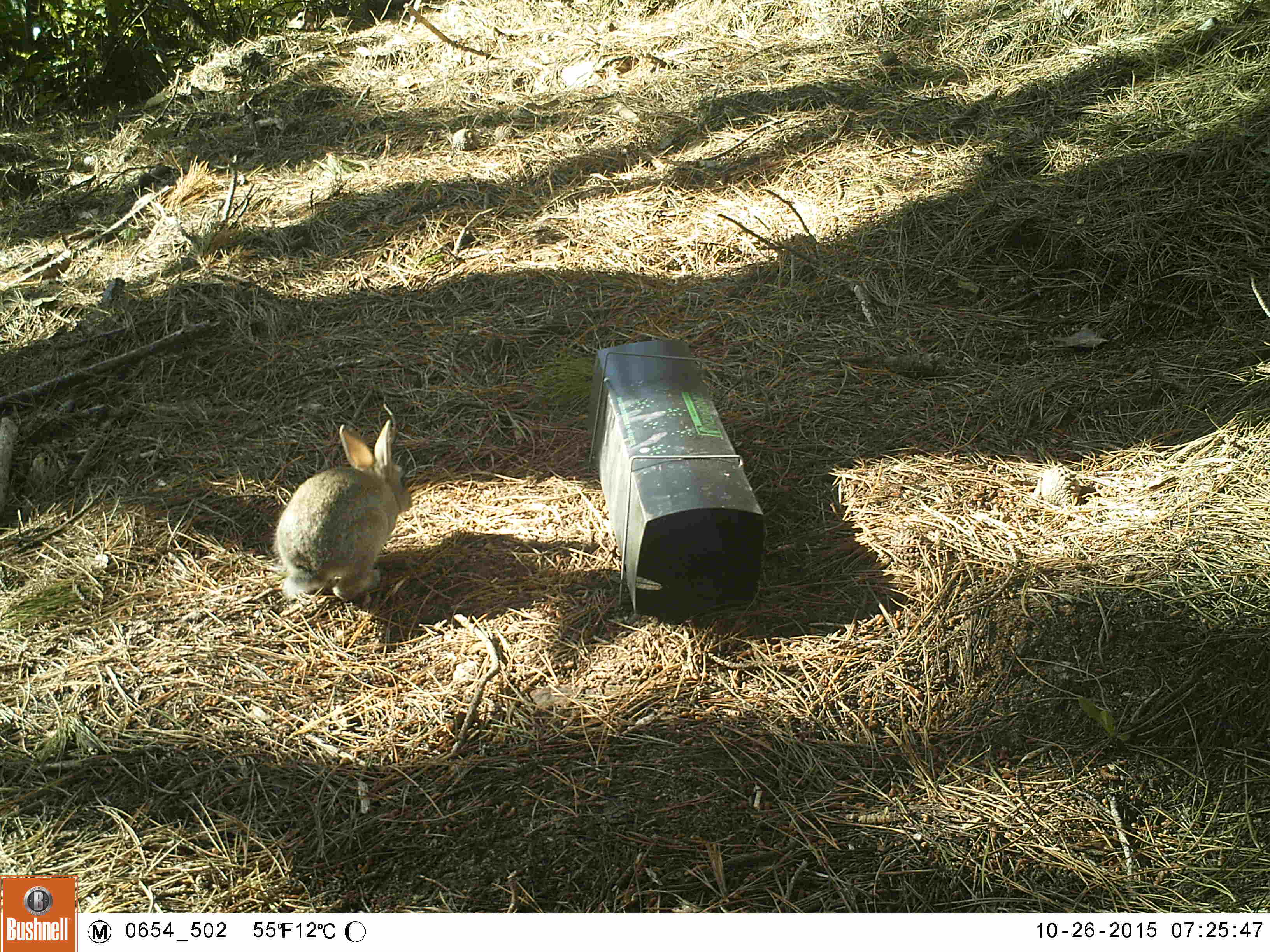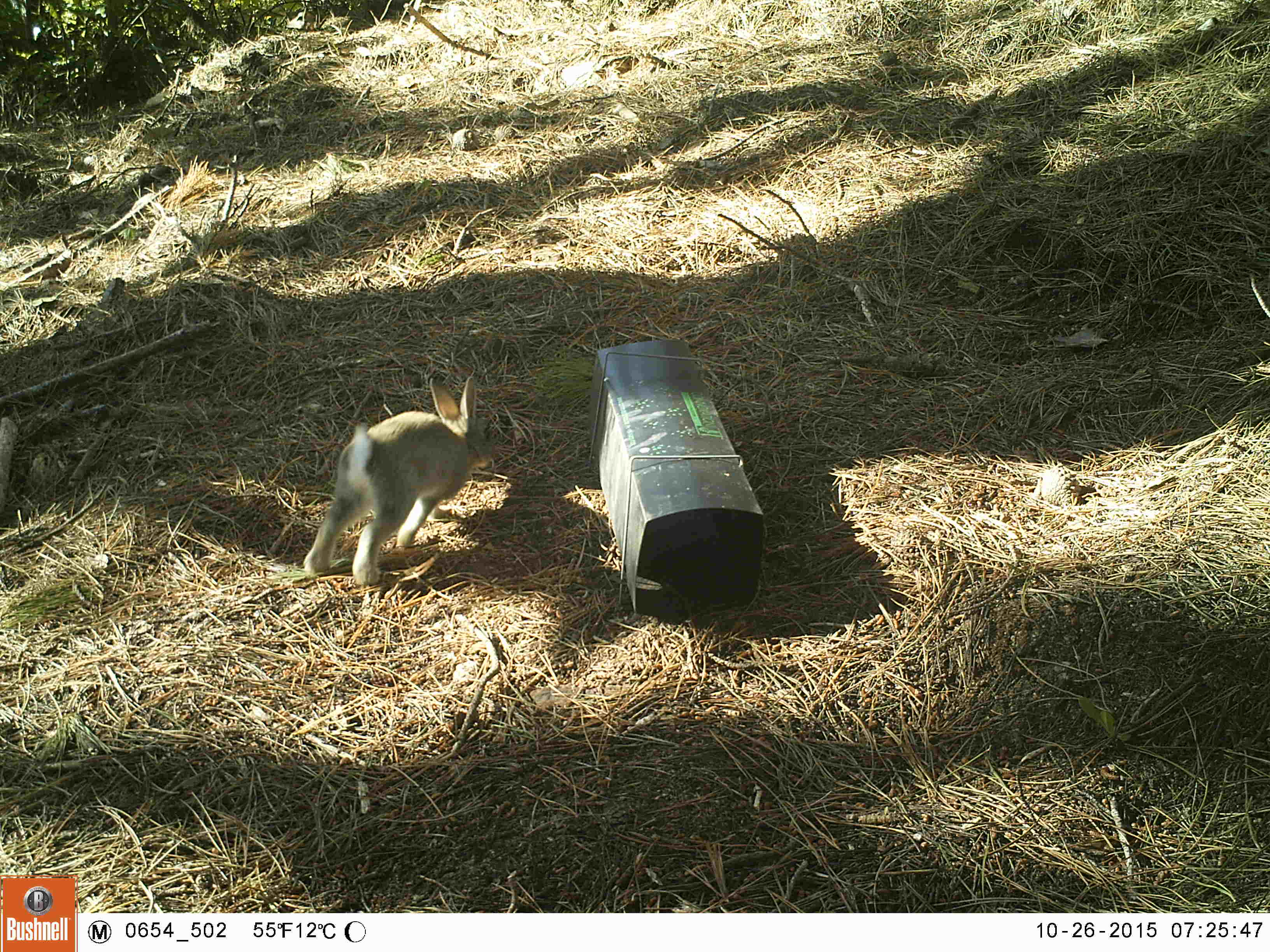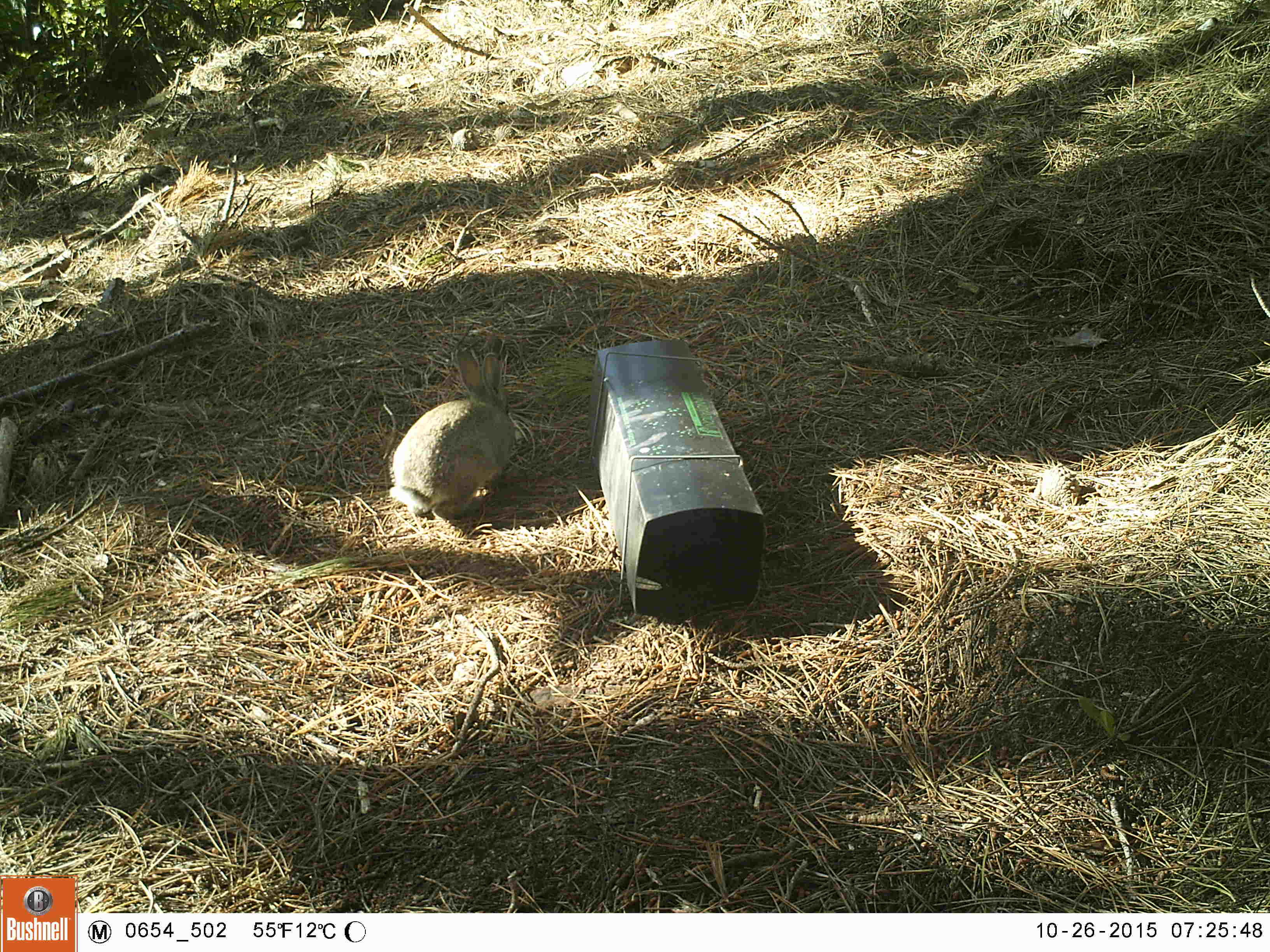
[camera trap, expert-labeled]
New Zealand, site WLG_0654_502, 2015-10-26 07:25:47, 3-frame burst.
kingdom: Animalia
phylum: Chordata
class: Mammalia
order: Lagomorpha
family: Leporidae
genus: Oryctolagus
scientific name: Oryctolagus cuniculus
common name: european rabbit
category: rabbit